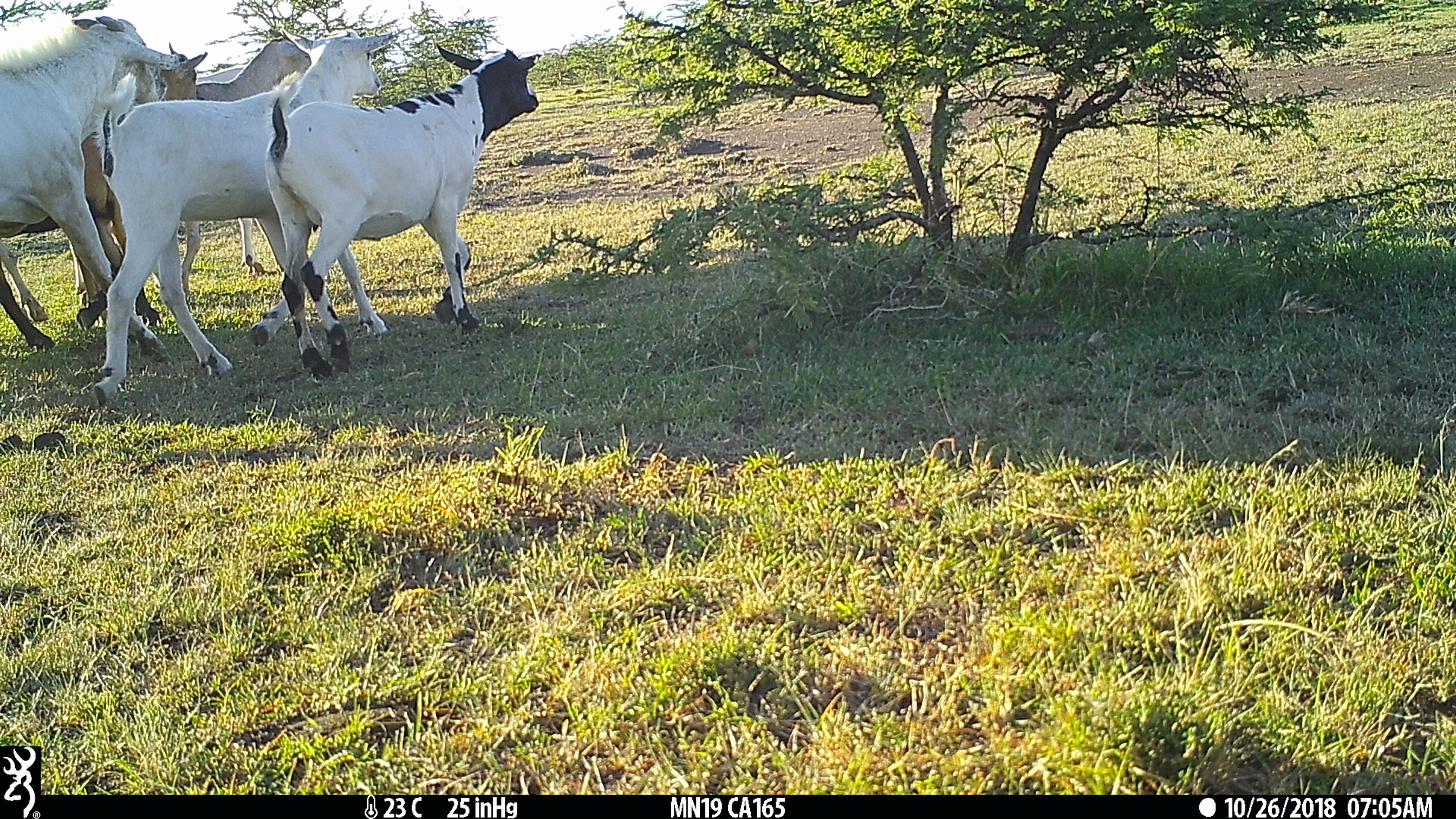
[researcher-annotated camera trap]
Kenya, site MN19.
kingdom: Animalia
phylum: Chordata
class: Mammalia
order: Artiodactyla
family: Bovidae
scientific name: Bovidae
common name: sheep or goat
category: shoat